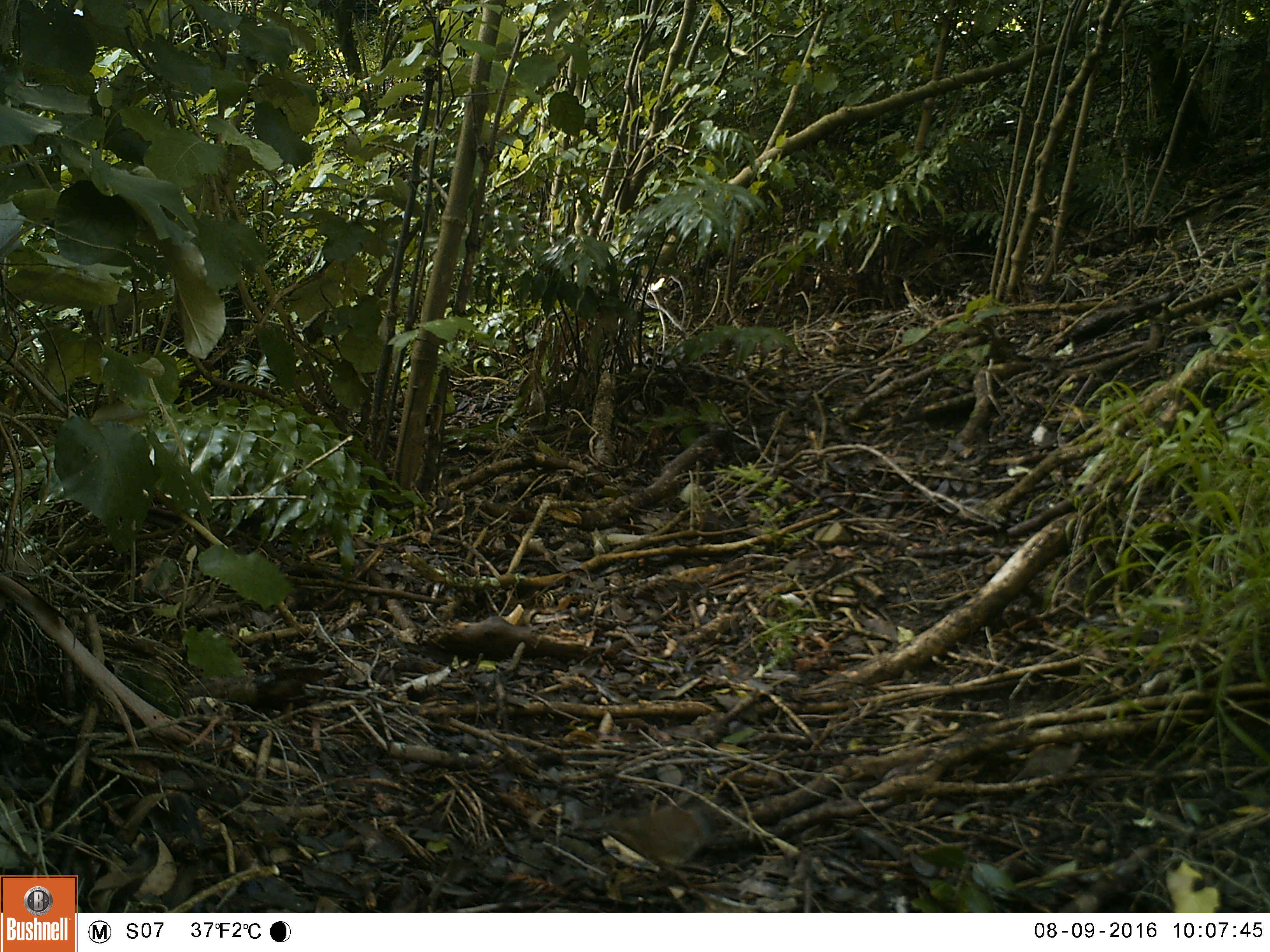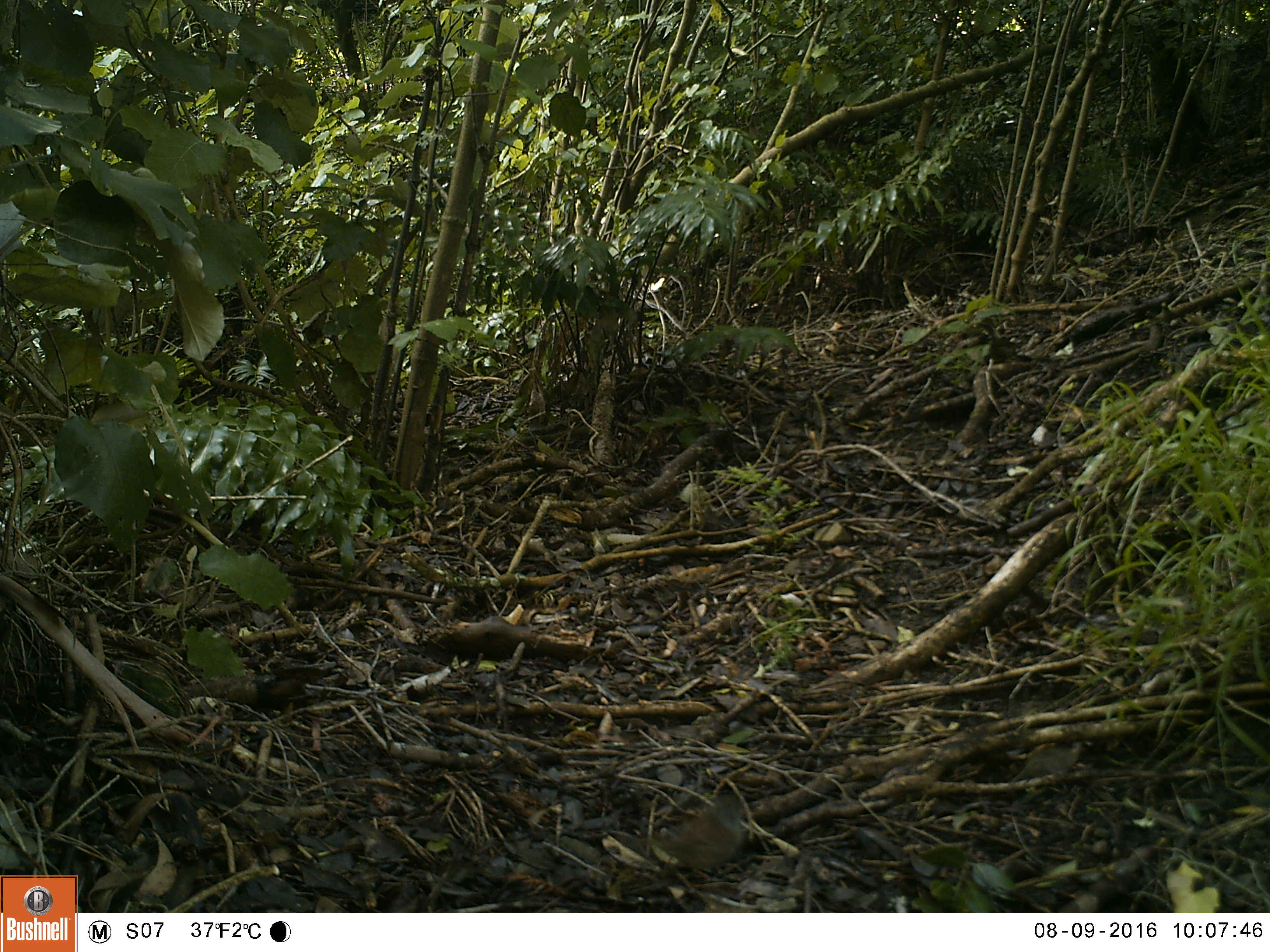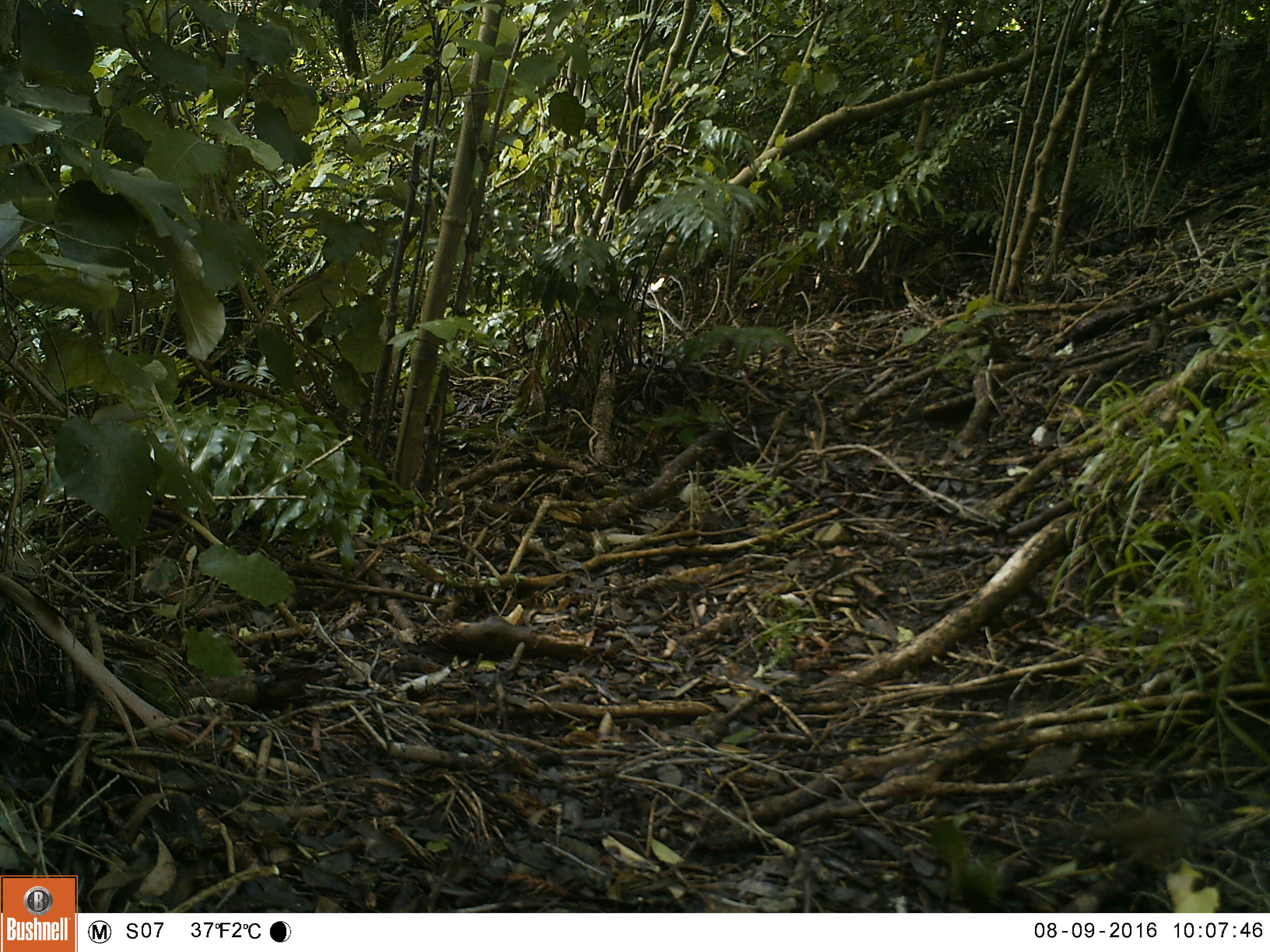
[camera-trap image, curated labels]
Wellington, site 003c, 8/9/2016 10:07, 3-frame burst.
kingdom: Animalia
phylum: Chordata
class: Aves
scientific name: Aves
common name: bird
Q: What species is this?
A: Bird (Aves).